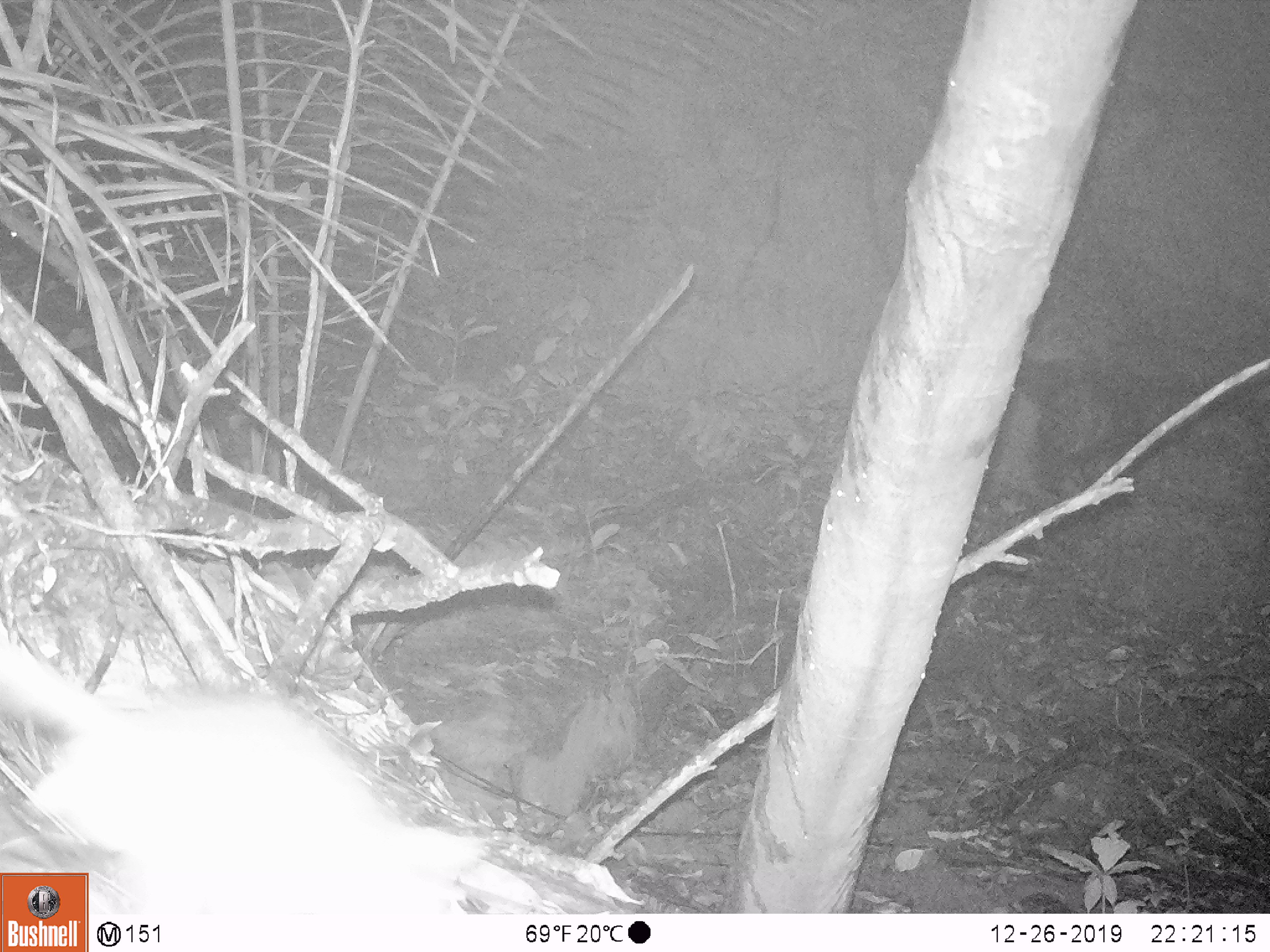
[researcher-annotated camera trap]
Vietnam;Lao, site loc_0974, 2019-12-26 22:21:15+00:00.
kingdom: Animalia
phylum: Chordata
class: Mammalia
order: Rodentia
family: Muridae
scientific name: Muridae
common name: old-world mice and rats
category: unidentified murid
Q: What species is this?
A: Unidentified murid (old-world mice and rats) (Muridae).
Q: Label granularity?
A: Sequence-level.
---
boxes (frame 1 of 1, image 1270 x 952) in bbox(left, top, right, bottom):
unidentified murid: bbox(1, 634, 486, 916)